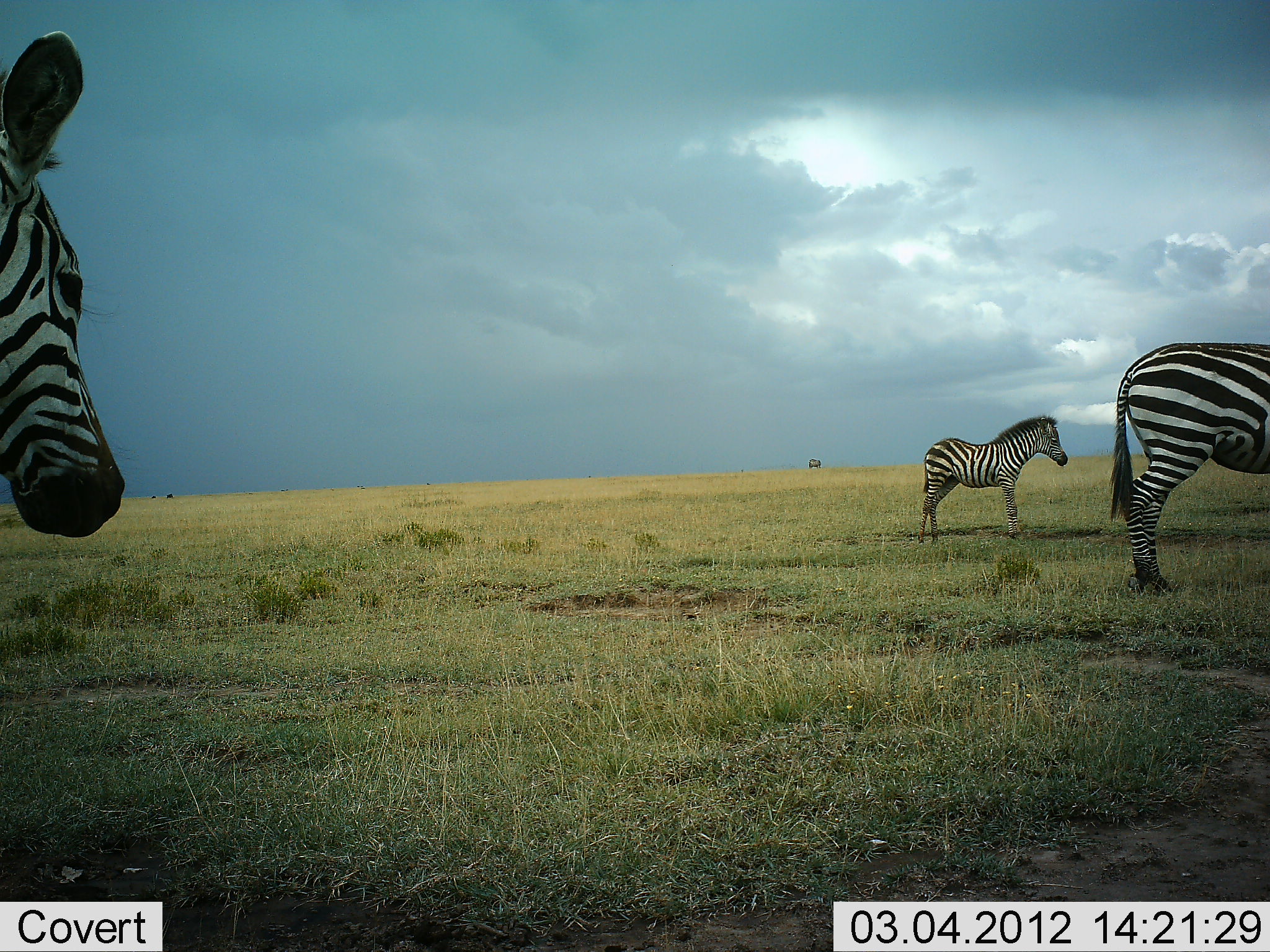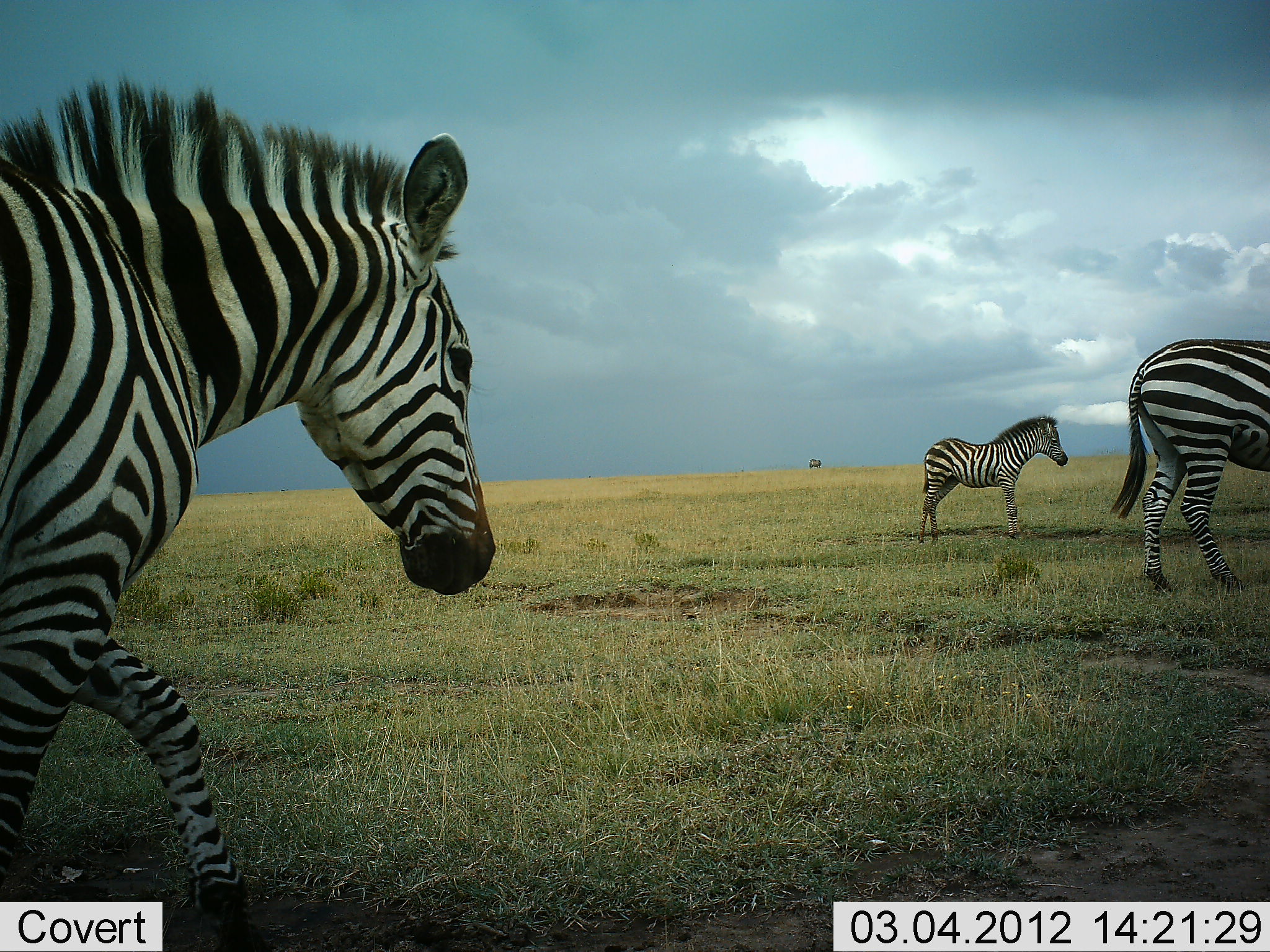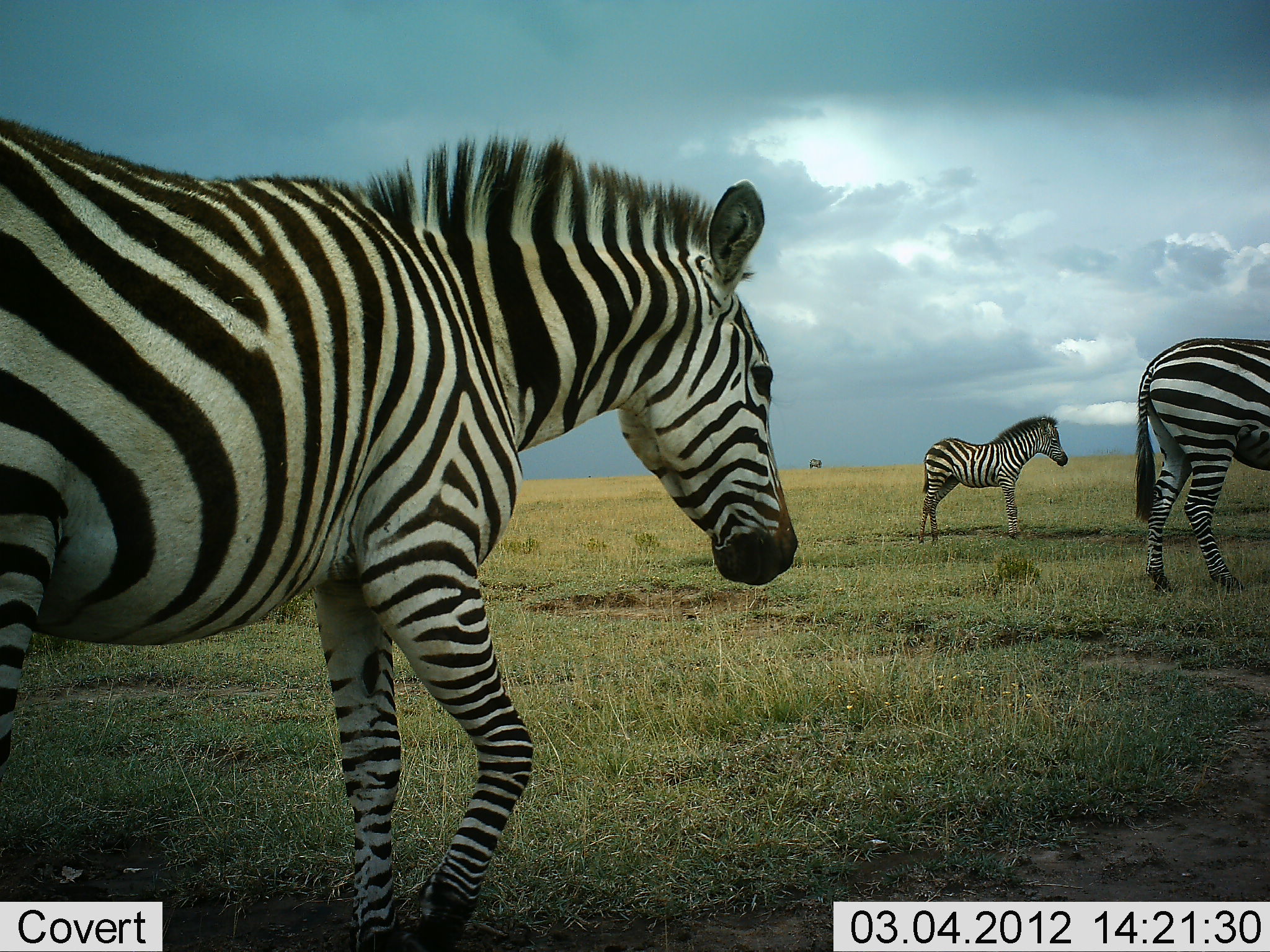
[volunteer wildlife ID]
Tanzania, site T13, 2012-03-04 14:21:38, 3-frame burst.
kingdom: Animalia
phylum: Chordata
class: Mammalia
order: Perissodactyla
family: Equidae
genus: Equus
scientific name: Equus quagga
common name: plains zebra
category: zebra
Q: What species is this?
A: Zebra (plains zebra) (Equus quagga).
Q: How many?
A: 3.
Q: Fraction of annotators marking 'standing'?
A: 62%.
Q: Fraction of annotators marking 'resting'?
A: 0%.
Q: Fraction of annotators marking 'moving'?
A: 96%.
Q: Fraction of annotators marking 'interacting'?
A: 0%.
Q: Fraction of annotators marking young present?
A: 42%.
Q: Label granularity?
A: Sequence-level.